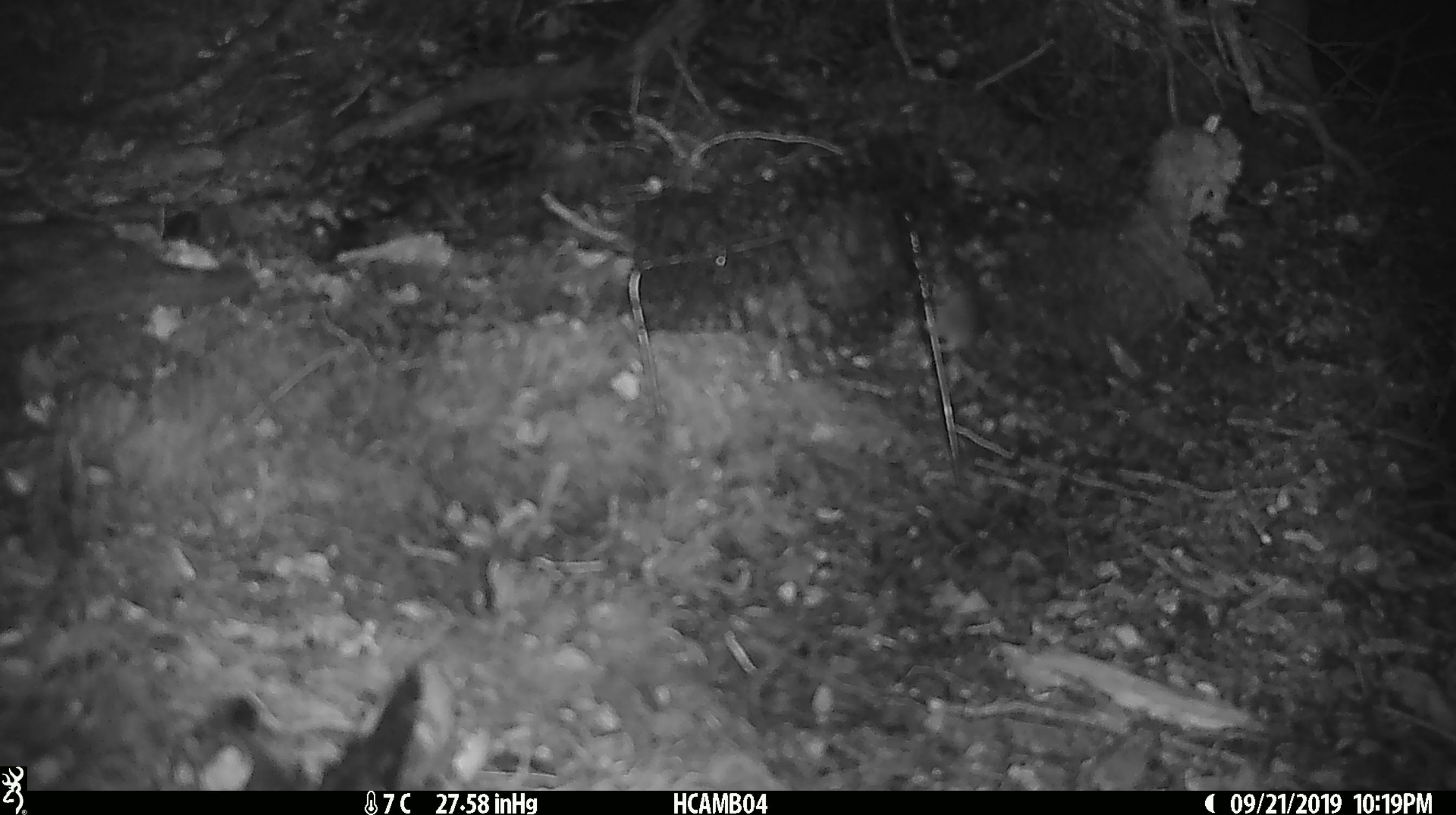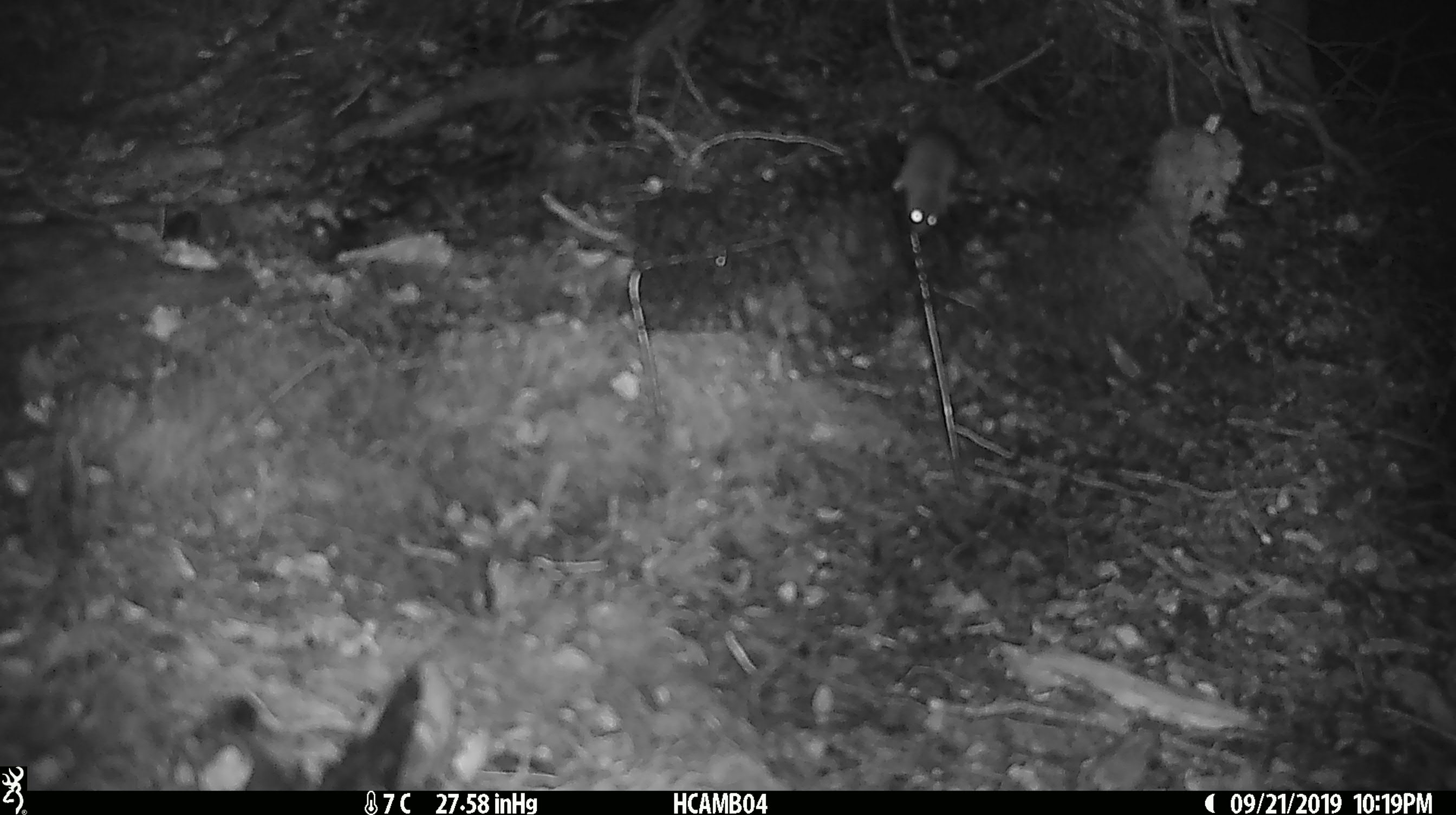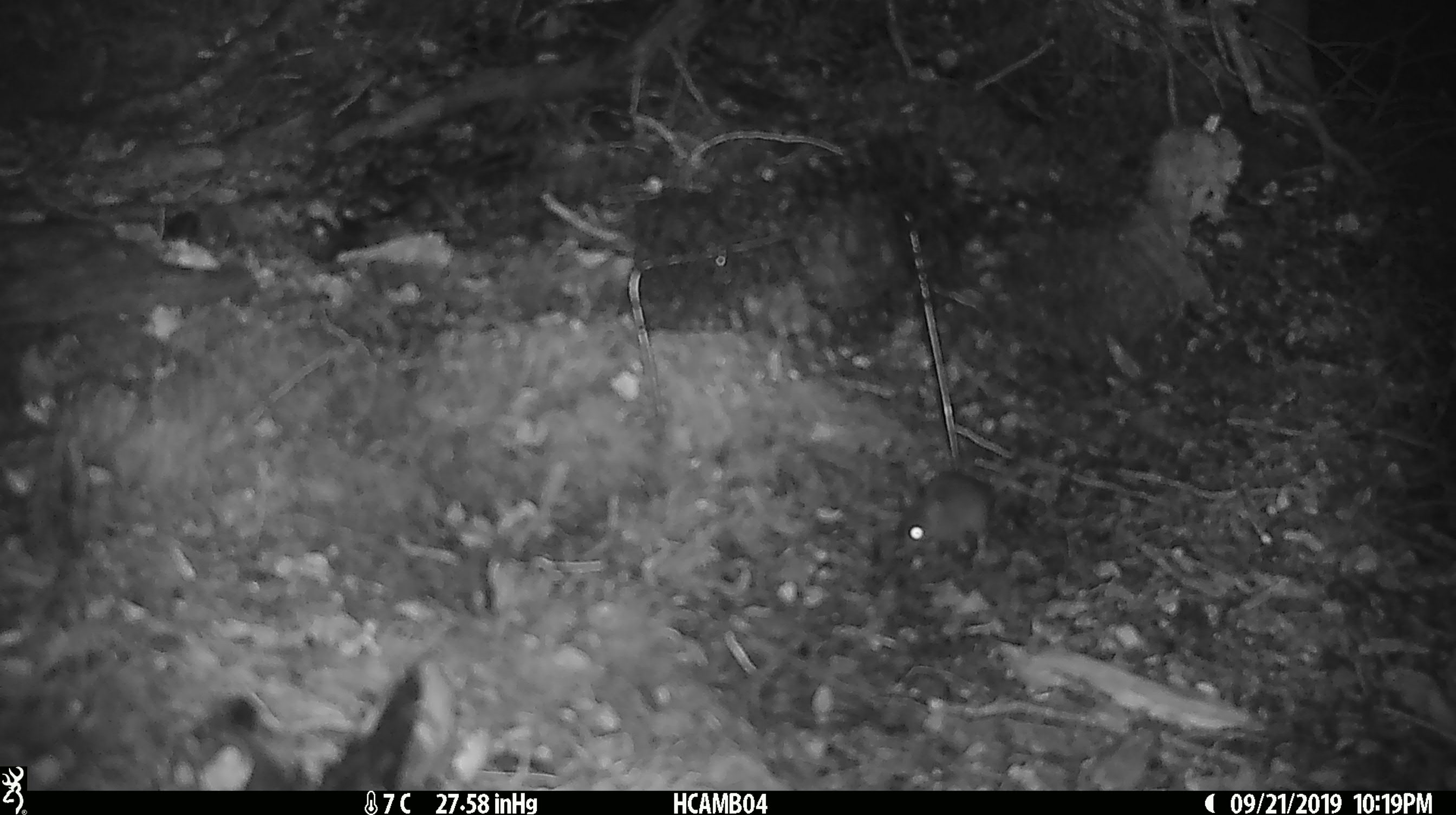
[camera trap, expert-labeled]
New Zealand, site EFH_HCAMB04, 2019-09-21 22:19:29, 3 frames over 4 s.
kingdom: Animalia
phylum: Chordata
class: Mammalia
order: Rodentia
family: Muridae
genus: Mus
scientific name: Mus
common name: mouse